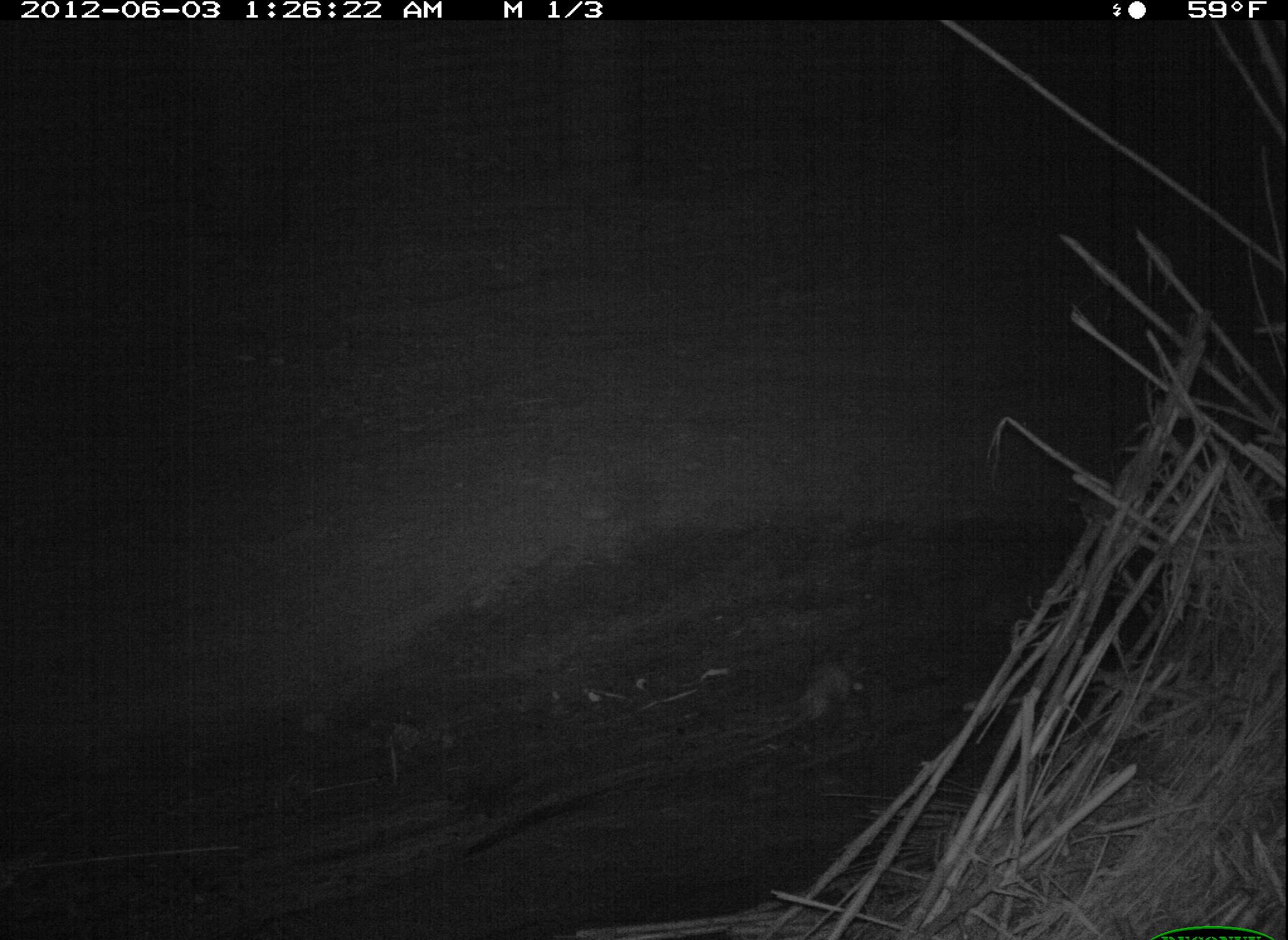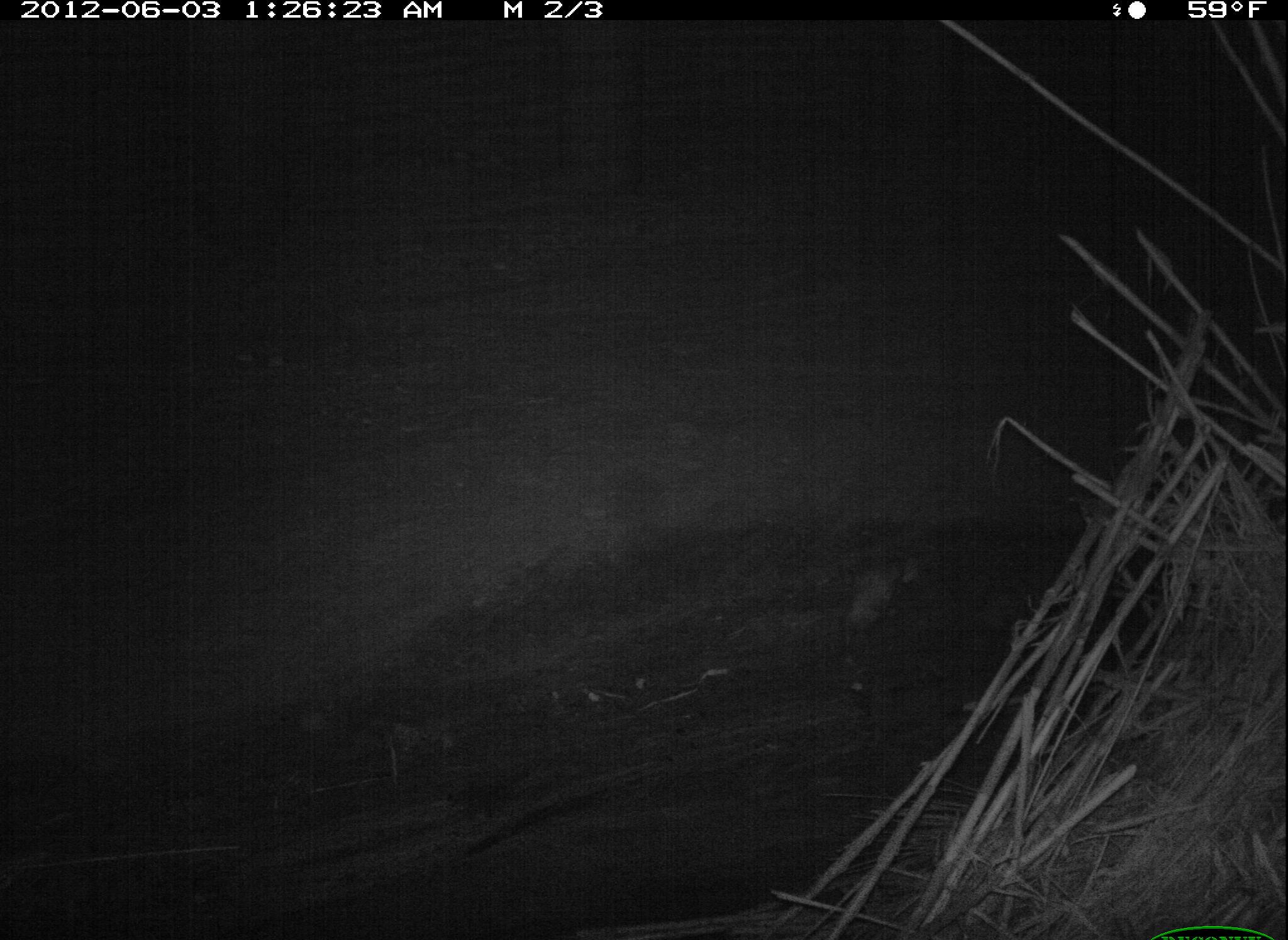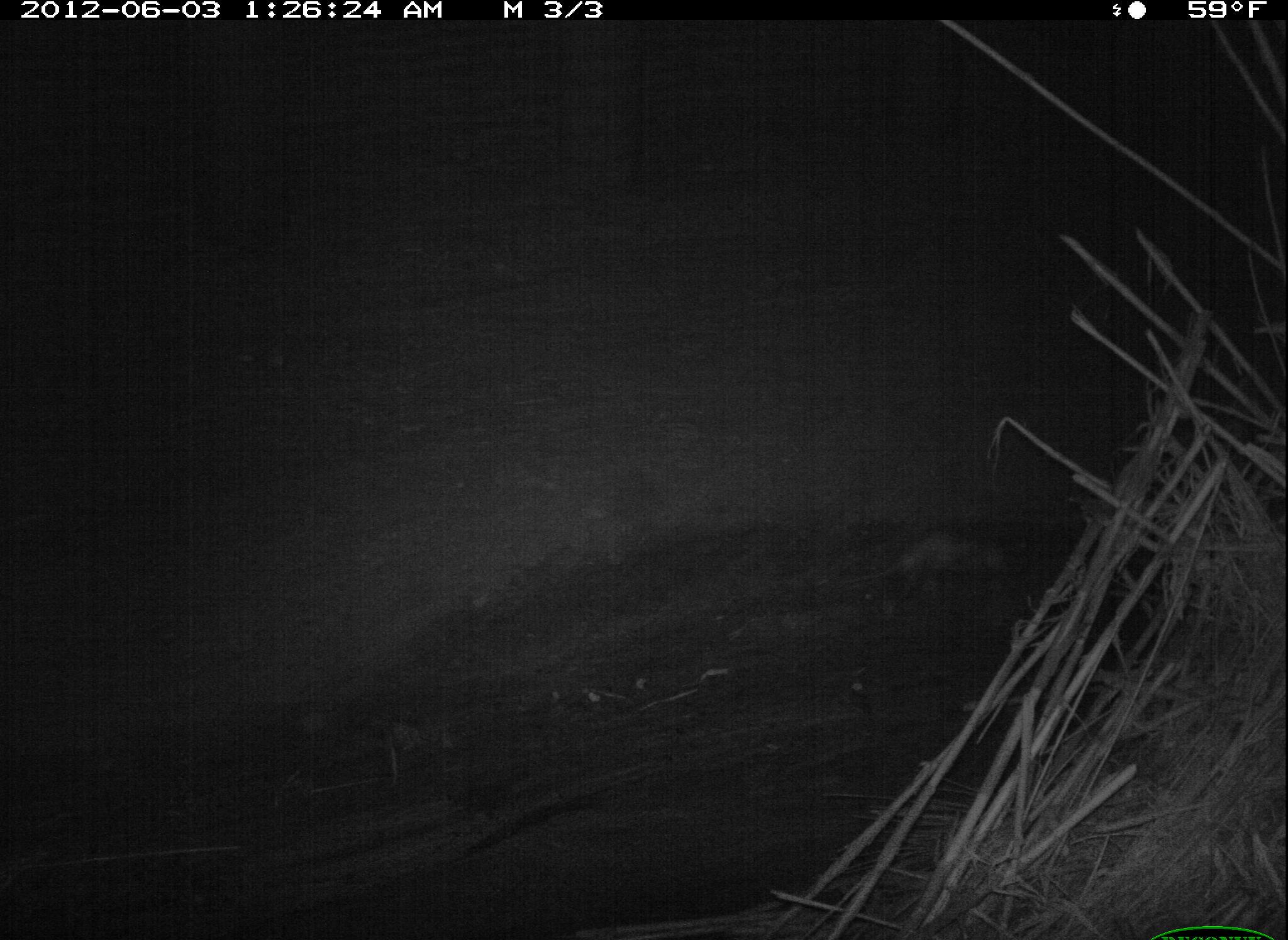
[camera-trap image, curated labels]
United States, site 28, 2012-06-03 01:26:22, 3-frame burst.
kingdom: Animalia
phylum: Chordata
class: Mammalia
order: Didelphimorphia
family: Didelphidae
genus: Didelphis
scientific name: Didelphis virginiana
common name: virginia opossum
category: opossum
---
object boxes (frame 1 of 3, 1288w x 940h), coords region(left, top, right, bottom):
opossum: region(773, 643, 873, 738)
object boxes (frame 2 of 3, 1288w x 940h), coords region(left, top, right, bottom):
opossum: region(834, 548, 927, 646)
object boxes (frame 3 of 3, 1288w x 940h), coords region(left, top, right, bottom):
opossum: region(871, 512, 1022, 606)